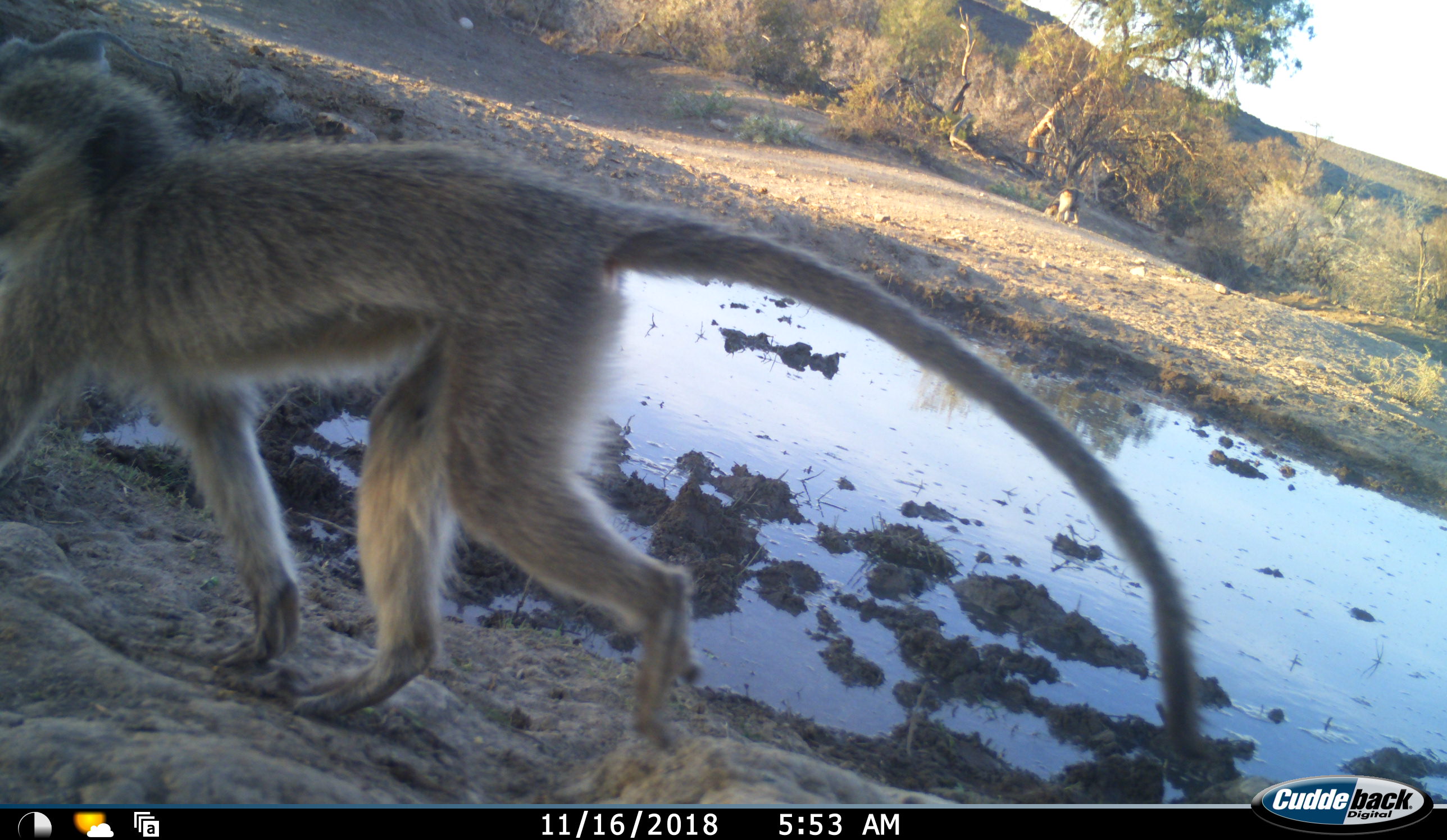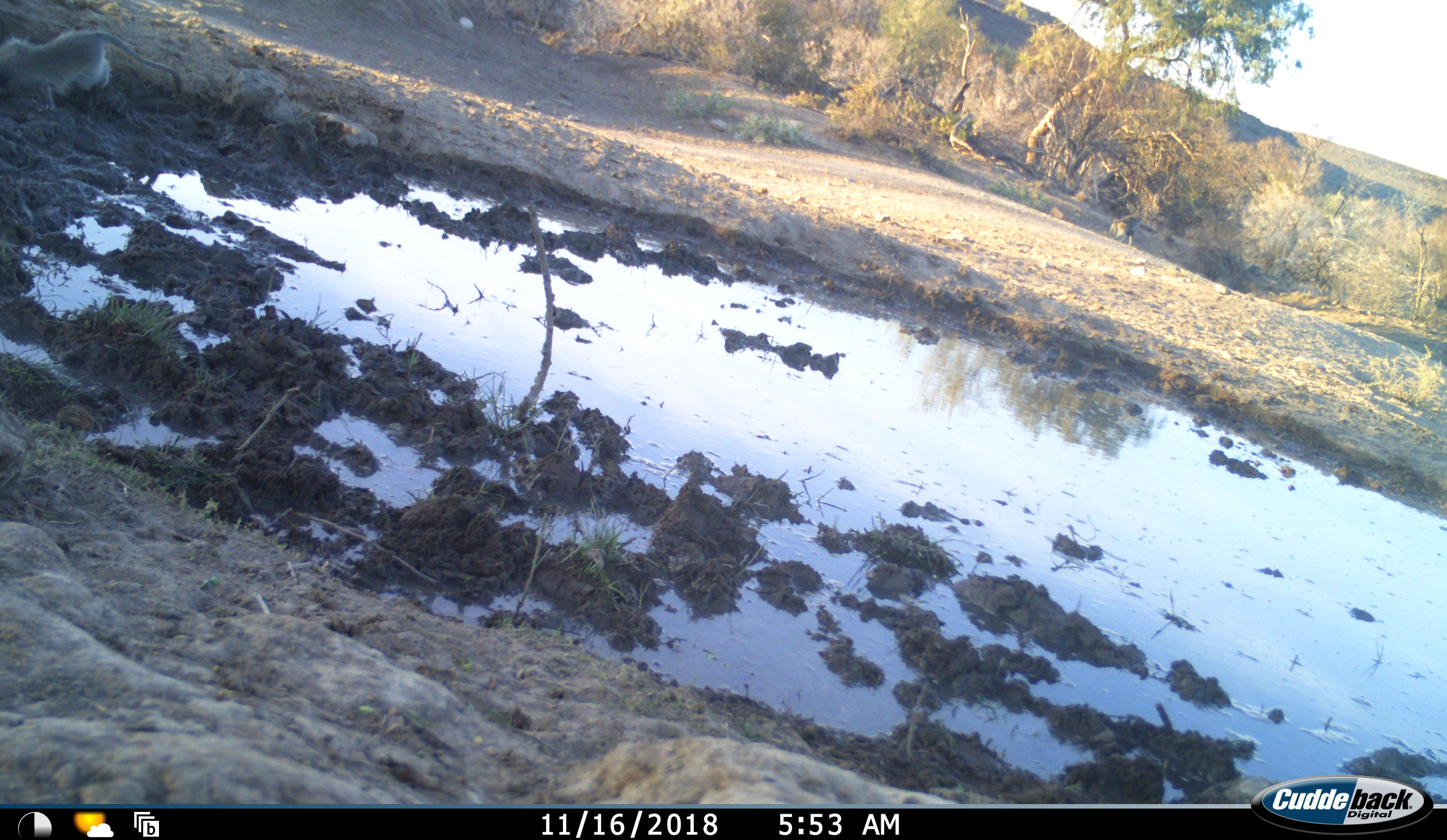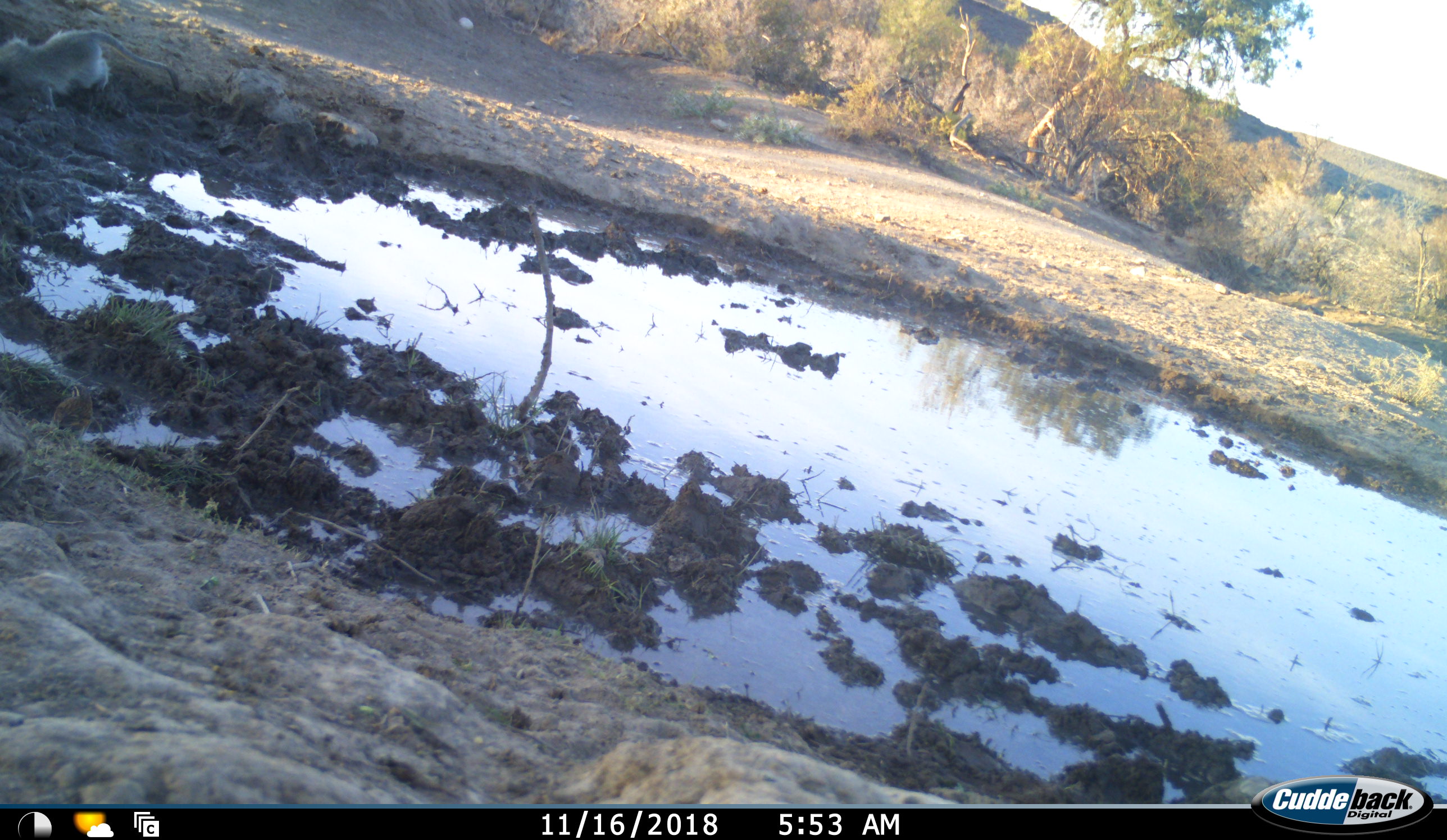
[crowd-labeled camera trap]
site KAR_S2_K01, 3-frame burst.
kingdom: Animalia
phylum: Chordata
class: Mammalia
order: Primates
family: Cercopithecidae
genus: Chlorocebus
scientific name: Chlorocebus pygerythrus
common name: vervet monkey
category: monkeyvervet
Monkeyvervet (vervet monkey) (Chlorocebus pygerythrus), count 2. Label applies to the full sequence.